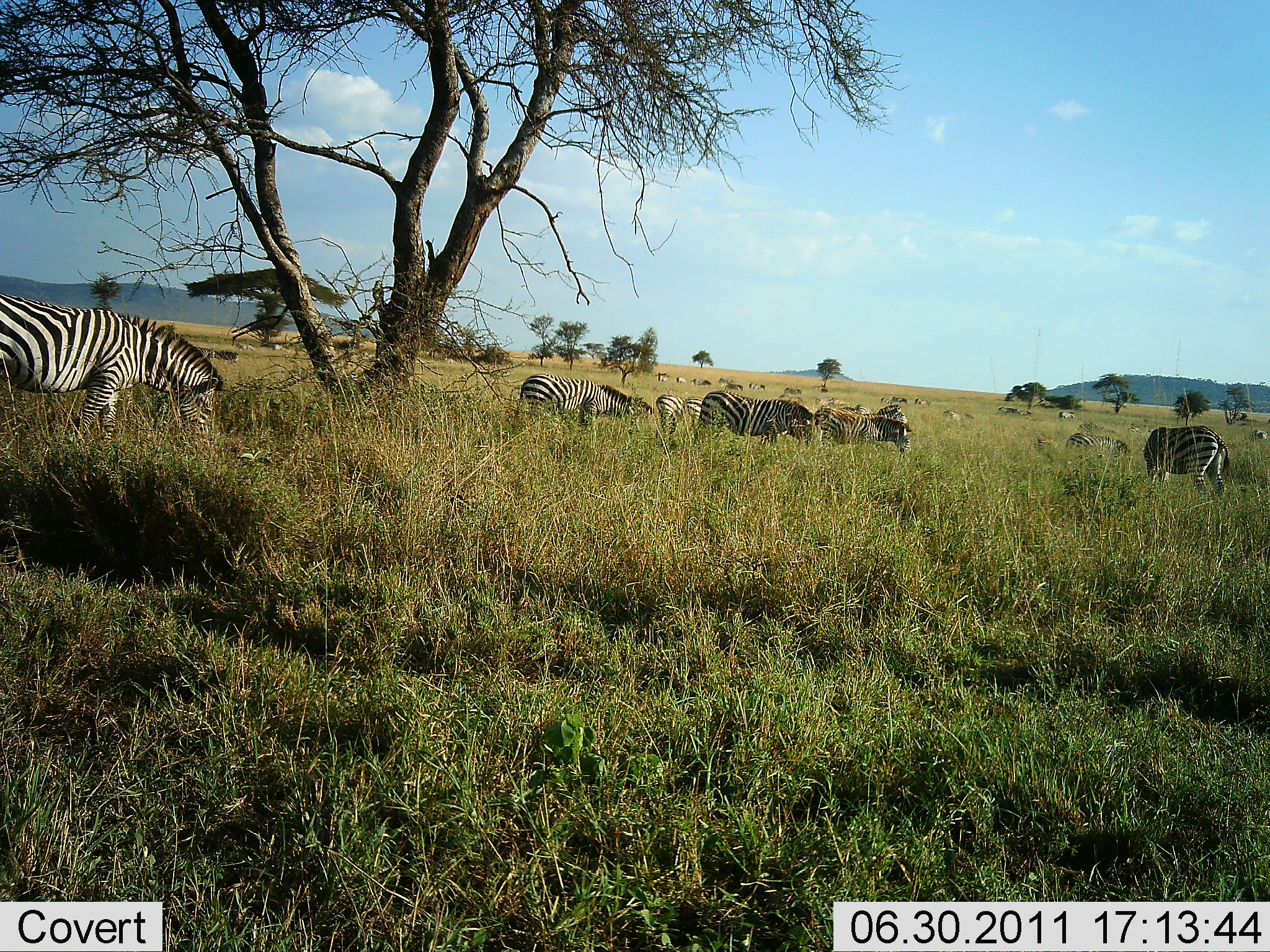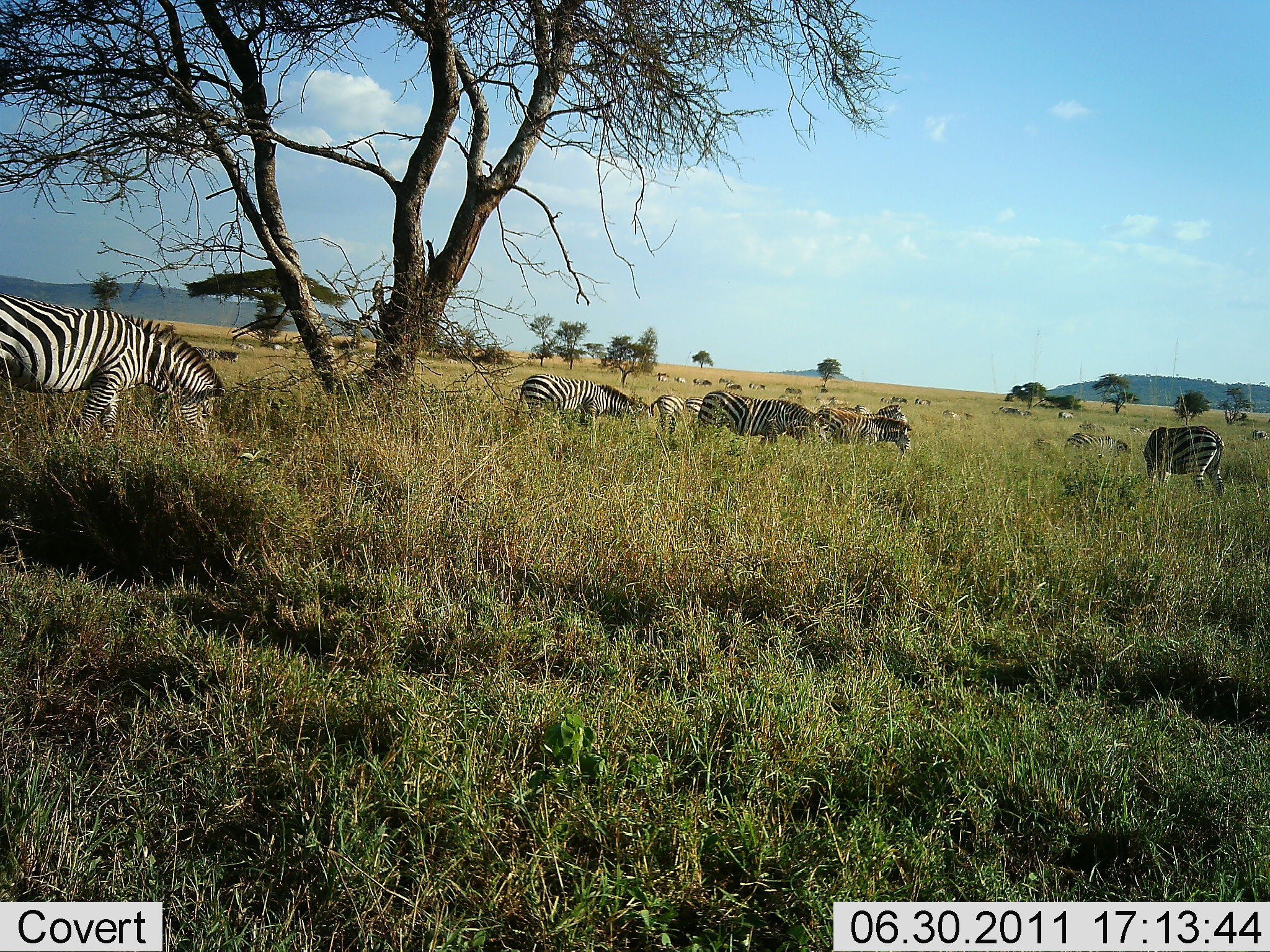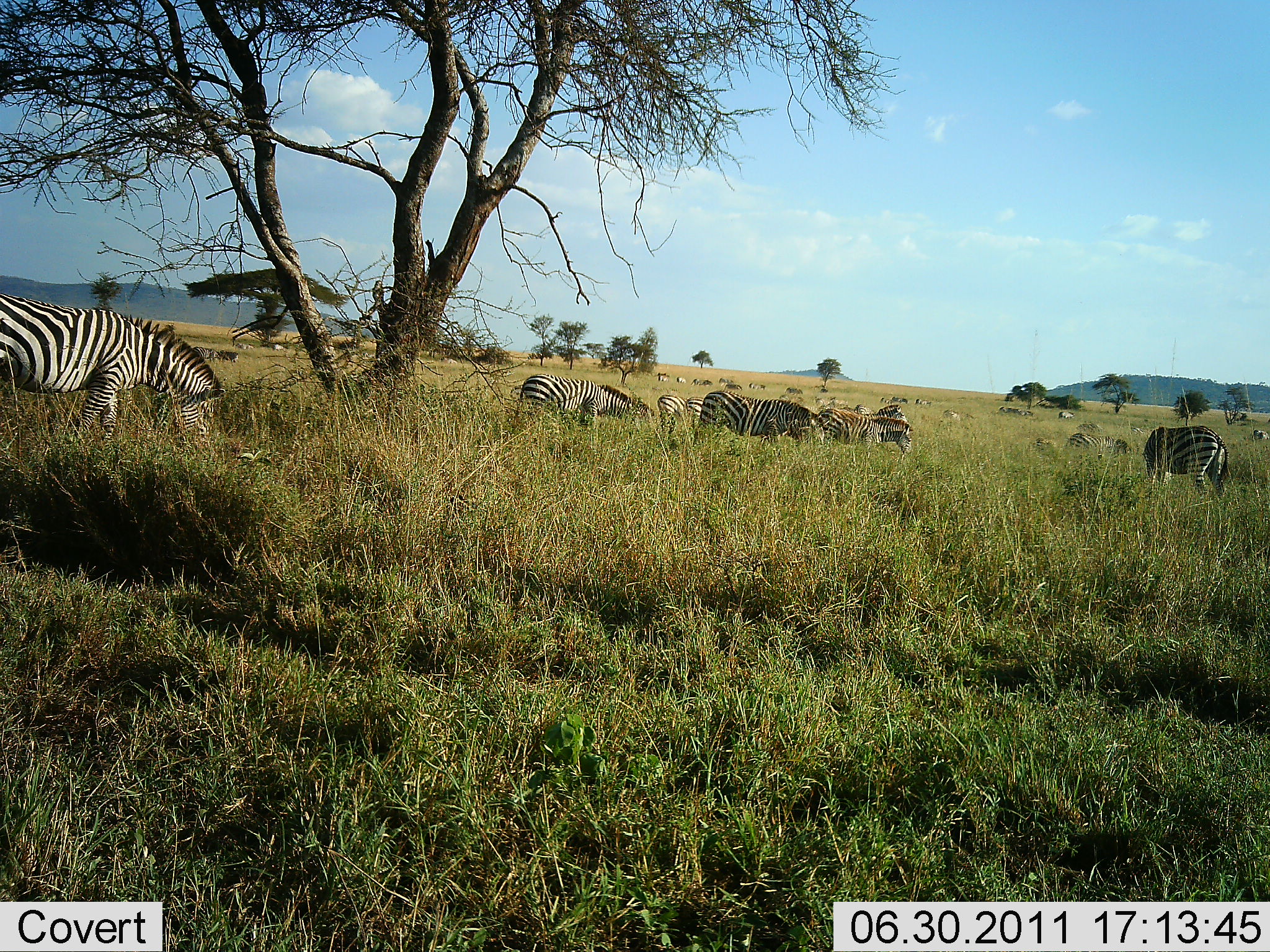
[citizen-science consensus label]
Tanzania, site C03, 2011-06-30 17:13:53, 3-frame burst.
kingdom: Animalia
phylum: Chordata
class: Mammalia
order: Perissodactyla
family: Equidae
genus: Equus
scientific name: Equus quagga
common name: plains zebra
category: zebra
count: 10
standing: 31%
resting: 8%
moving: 0%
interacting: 0%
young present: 0%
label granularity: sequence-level